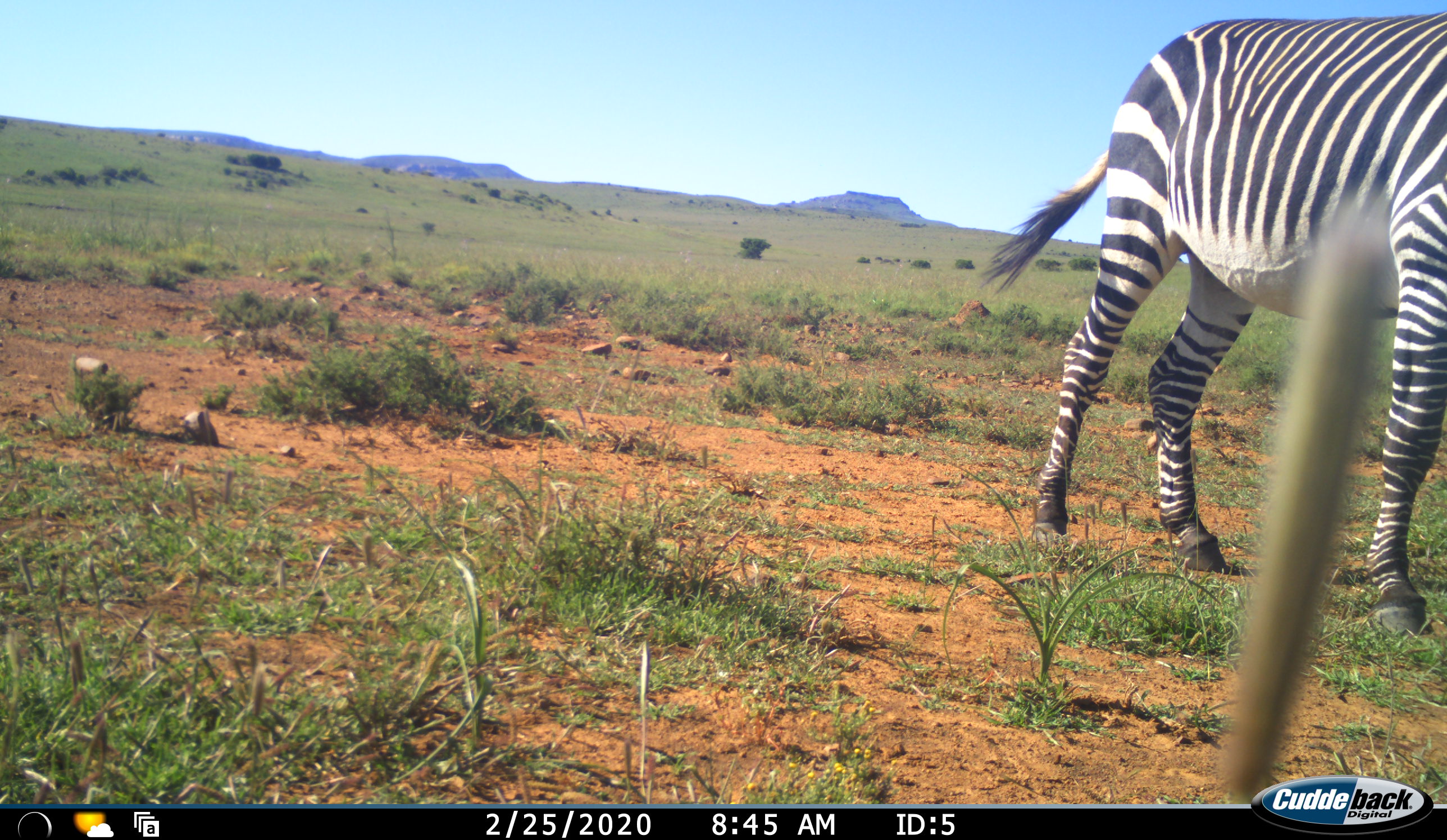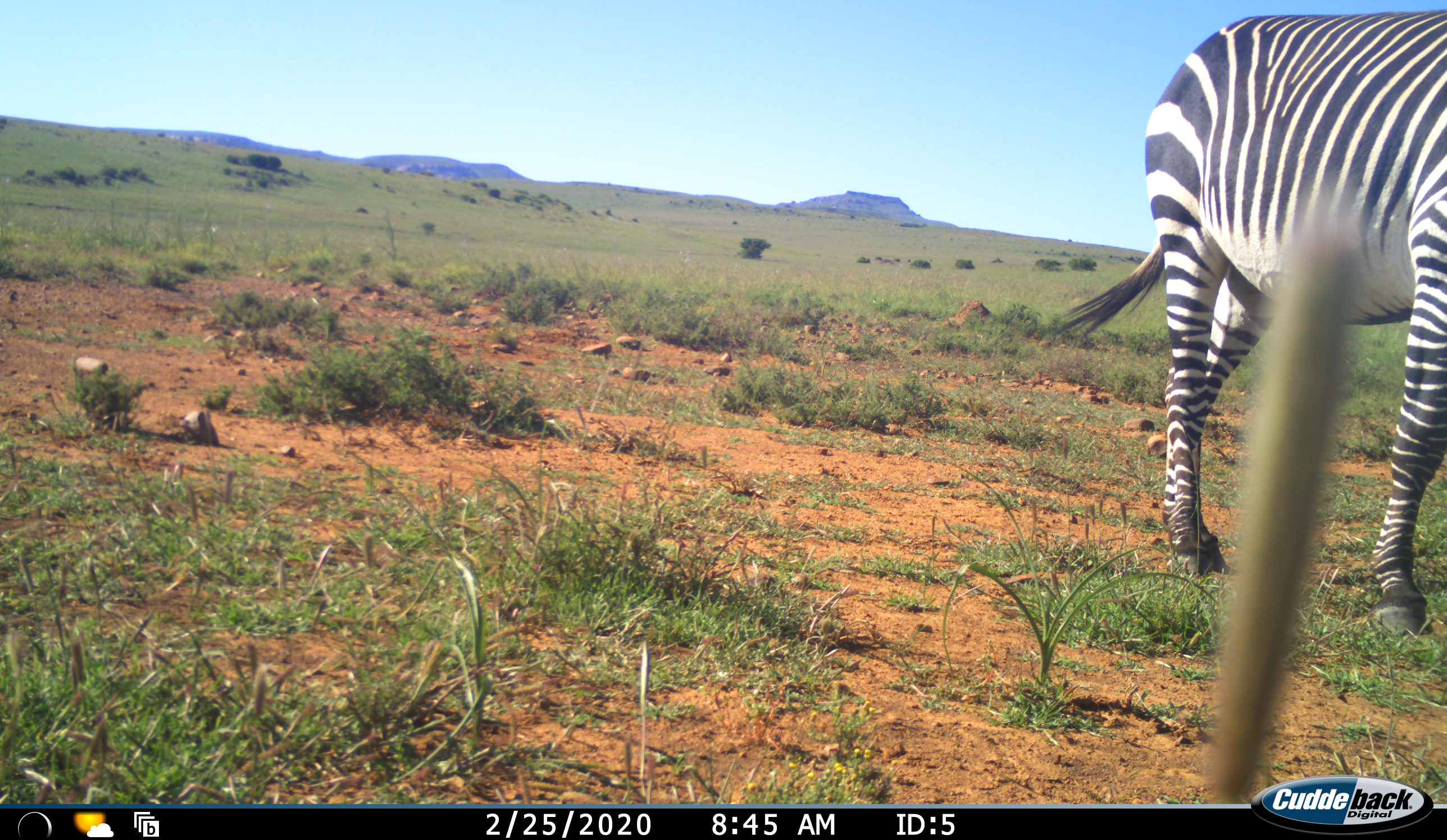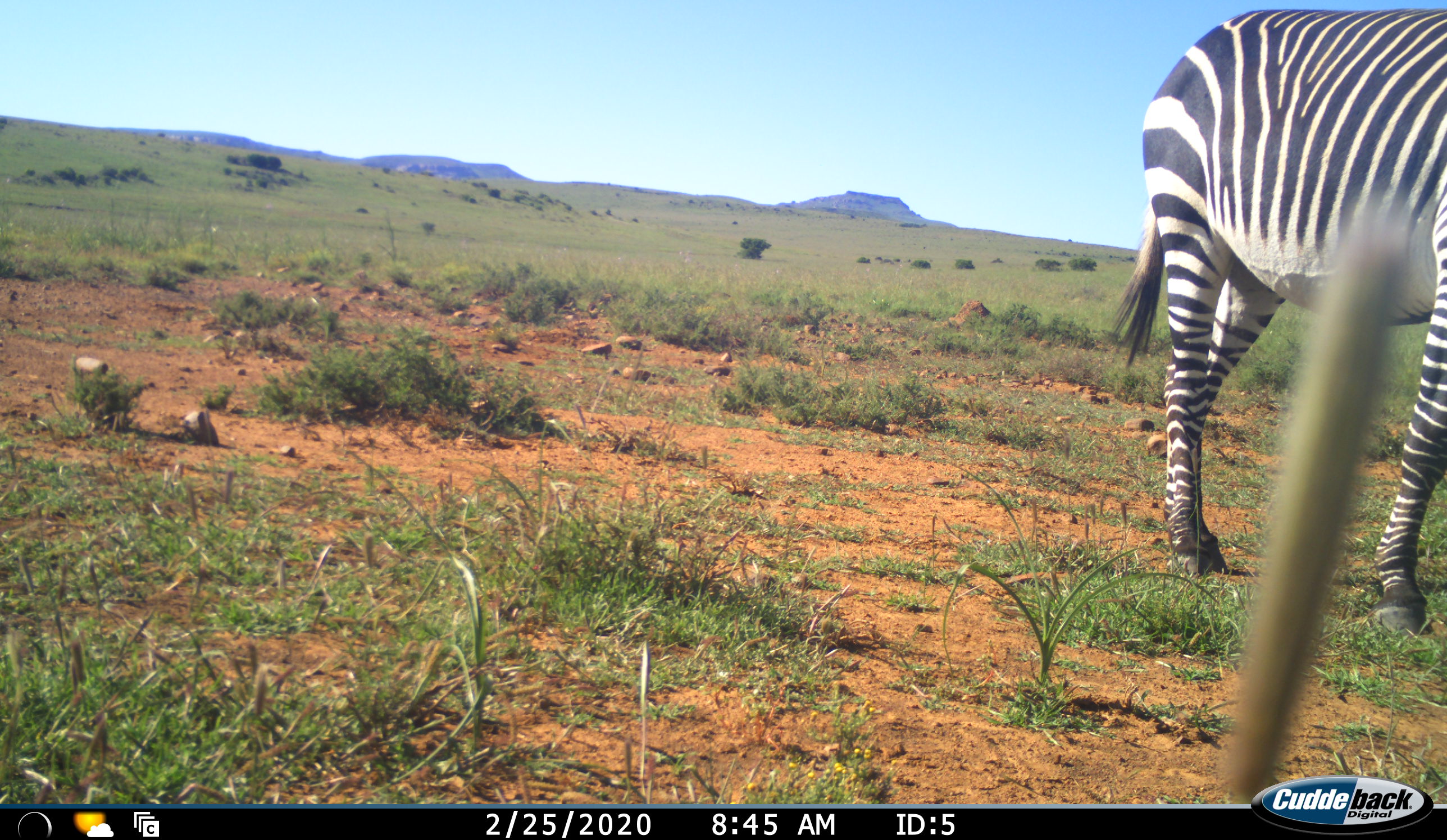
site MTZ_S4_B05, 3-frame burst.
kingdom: Animalia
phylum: Chordata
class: Mammalia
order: Perissodactyla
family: Equidae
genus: Equus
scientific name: Equus zebra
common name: mountain zebra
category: zebramountain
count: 1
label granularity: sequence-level